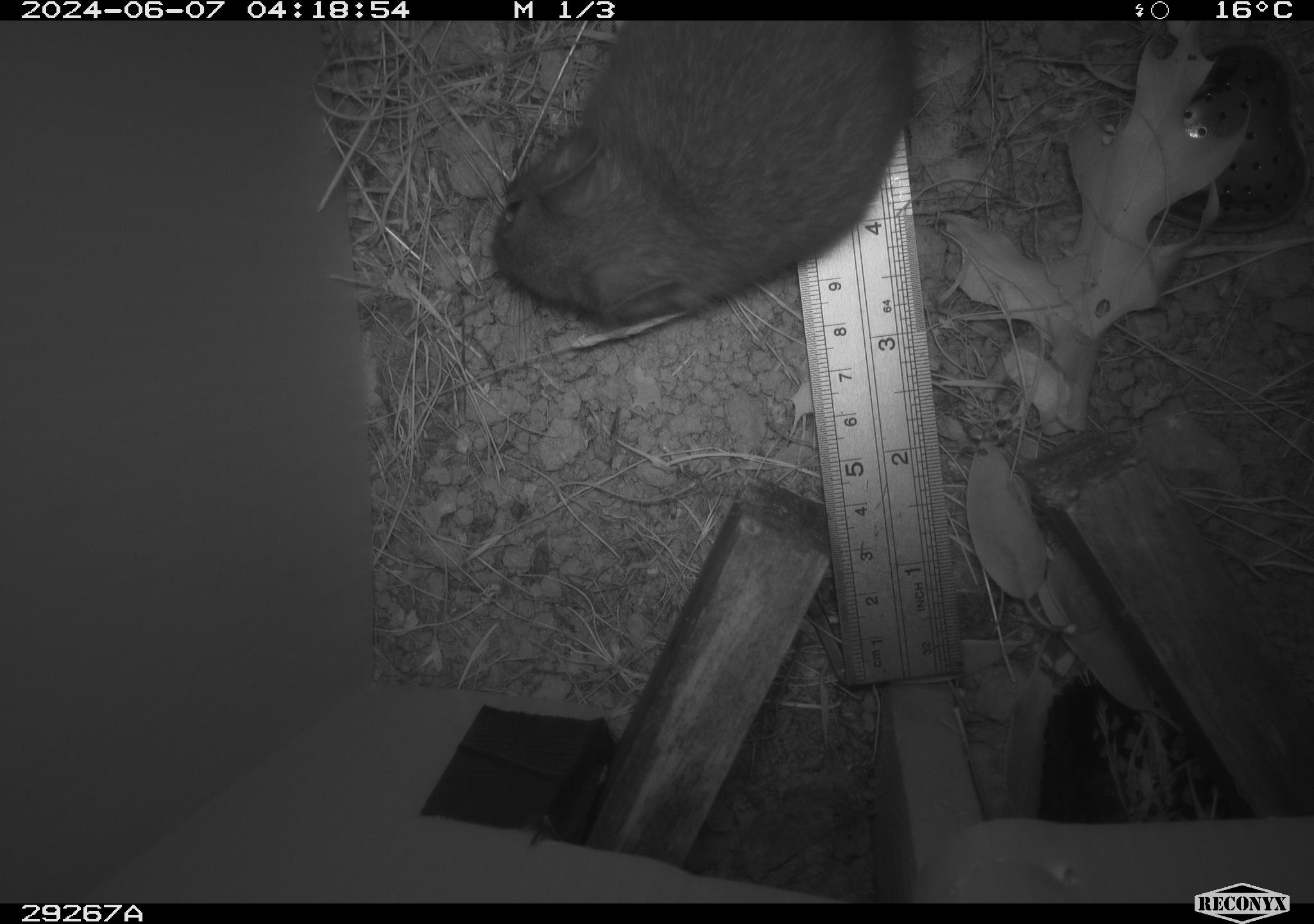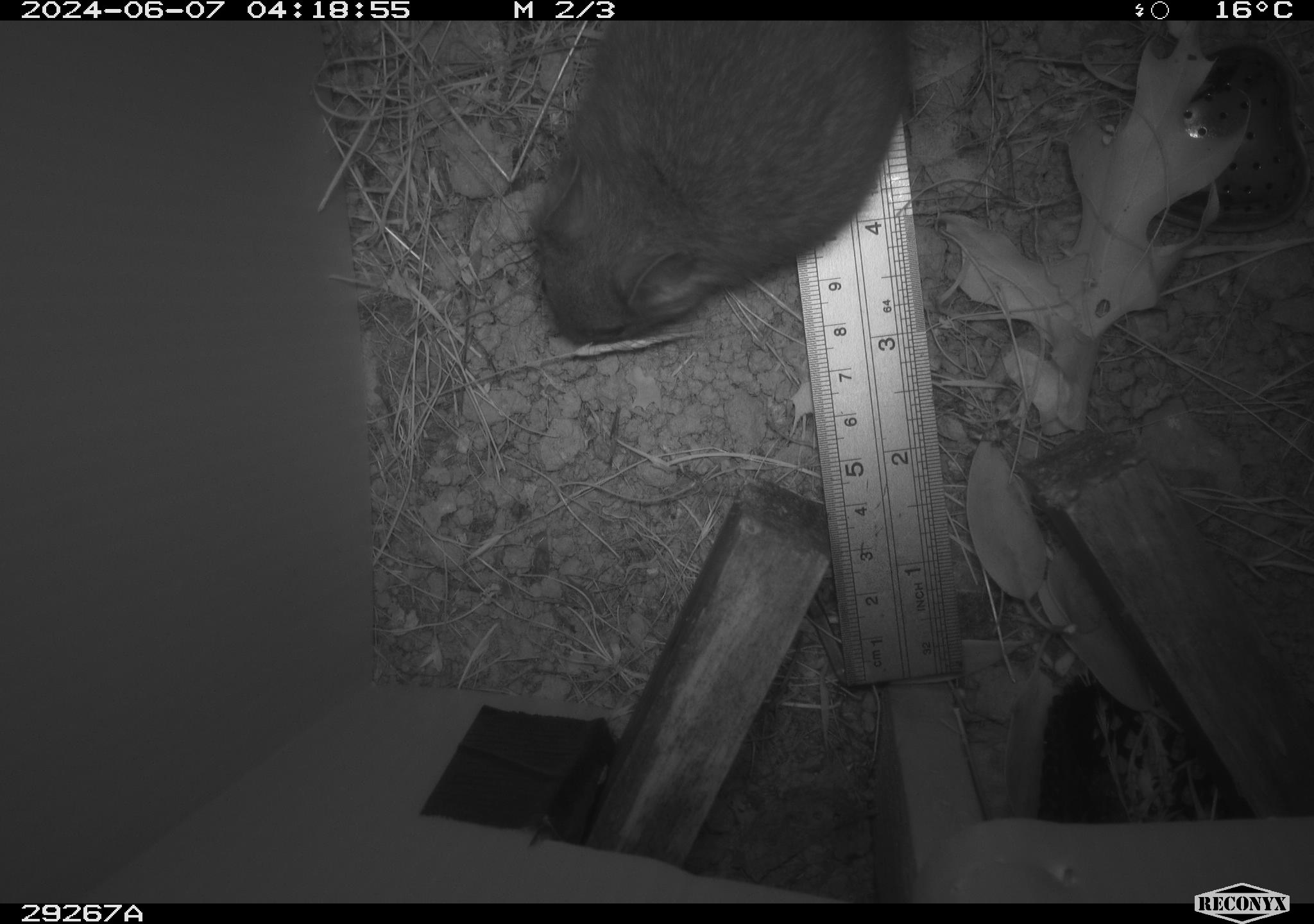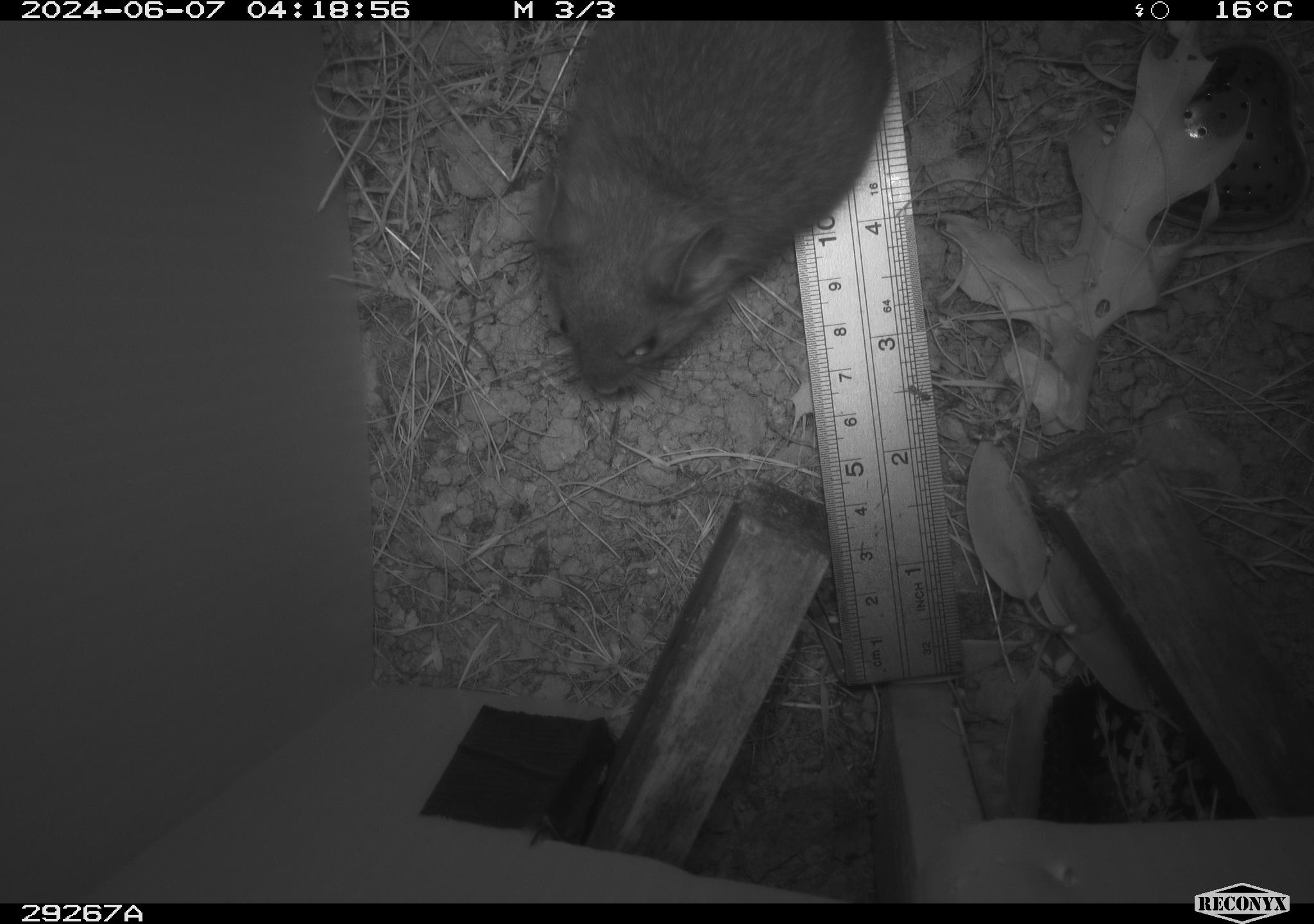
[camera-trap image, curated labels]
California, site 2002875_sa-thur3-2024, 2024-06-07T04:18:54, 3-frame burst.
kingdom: Animalia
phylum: Chordata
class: Mammalia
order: Rodentia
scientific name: Rodentia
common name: rodent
Rodent (Rodentia).